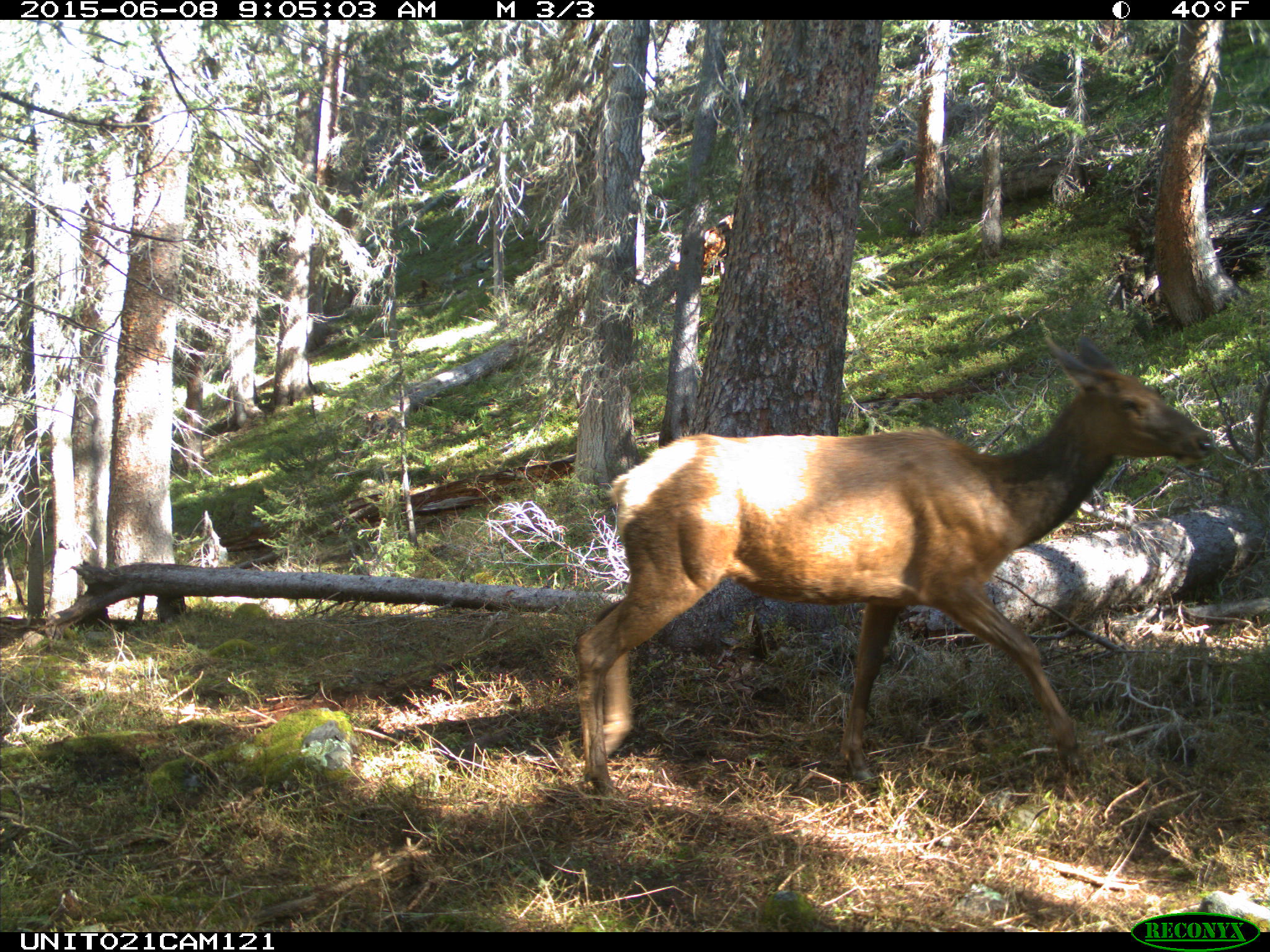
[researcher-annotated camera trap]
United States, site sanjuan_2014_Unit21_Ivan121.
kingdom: Animalia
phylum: Chordata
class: Mammalia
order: Artiodactyla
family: Cervidae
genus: Cervus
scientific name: Cervus elaphus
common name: red deer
Cervus elaphus (red deer).